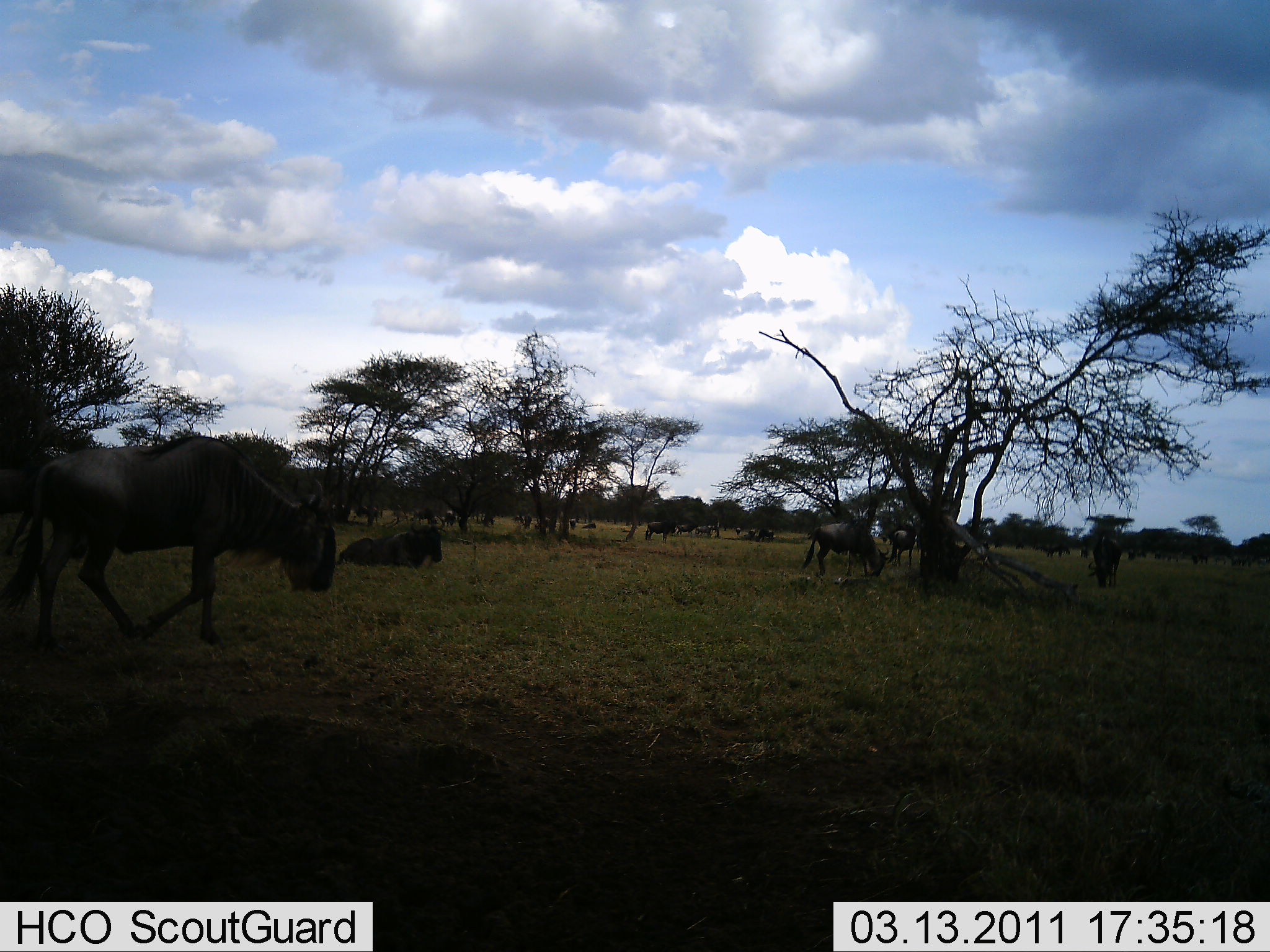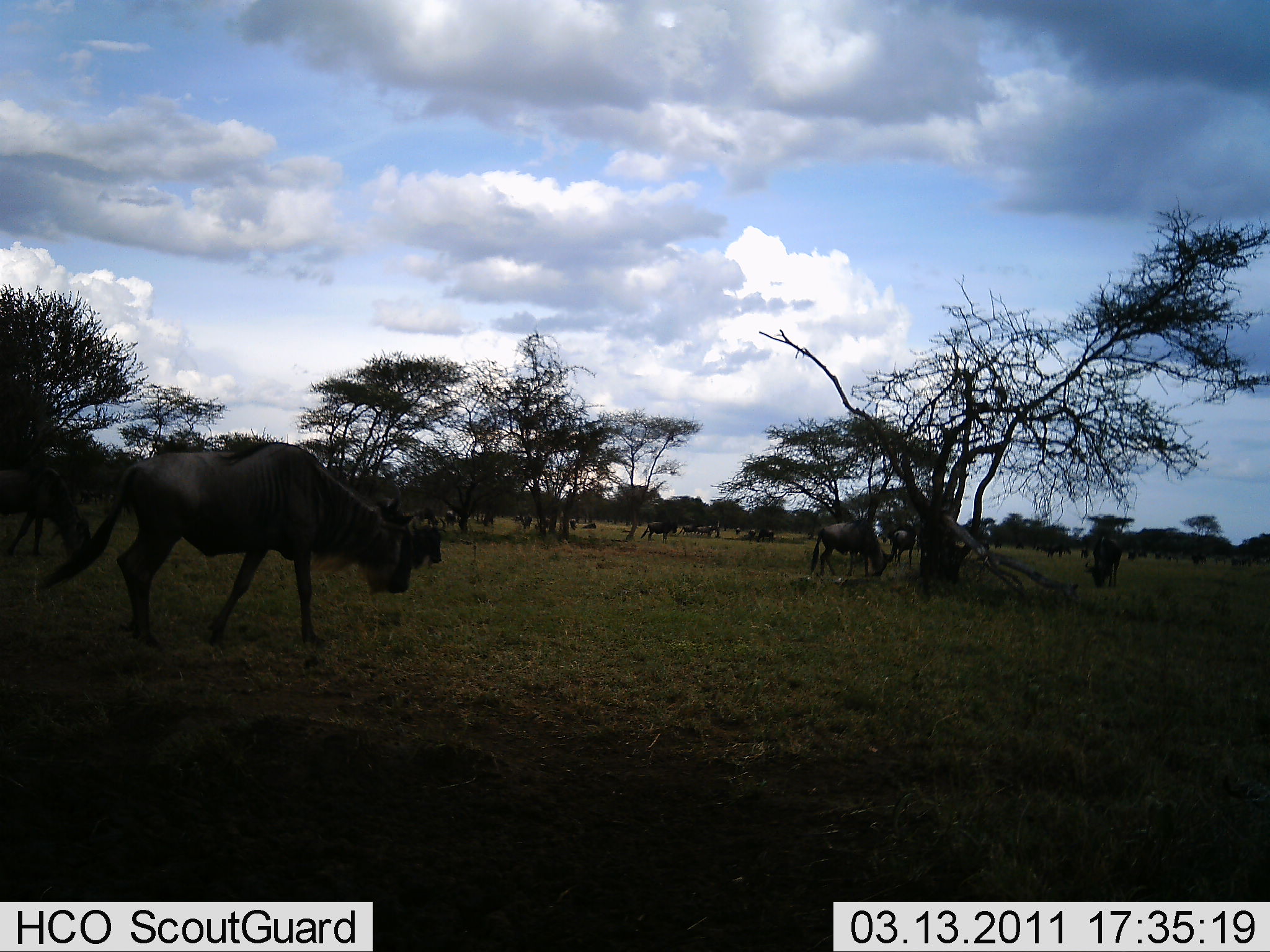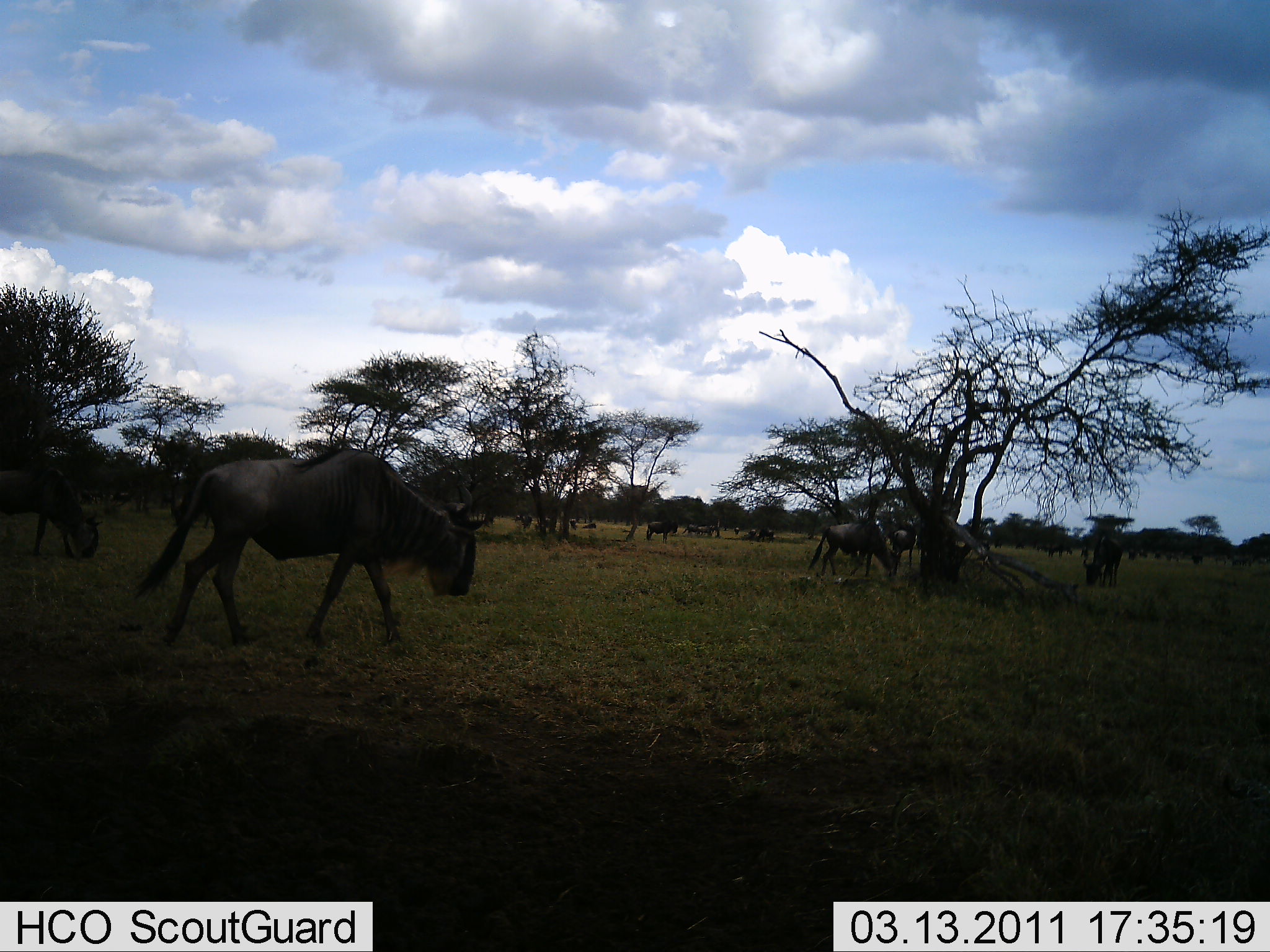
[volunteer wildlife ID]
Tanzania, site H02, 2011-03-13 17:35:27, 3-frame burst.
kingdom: Animalia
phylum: Chordata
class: Mammalia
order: Artiodactyla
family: Bovidae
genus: Connochaetes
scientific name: Connochaetes taurinus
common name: blue wildebeest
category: wildebeest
Wildebeest (blue wildebeest) (Connochaetes taurinus), count 11-50. Behavior (volunteer vote fractions): standing 54%, resting 23%, moving 85%, interacting 0%. Young present (vote fraction): 0%. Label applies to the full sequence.